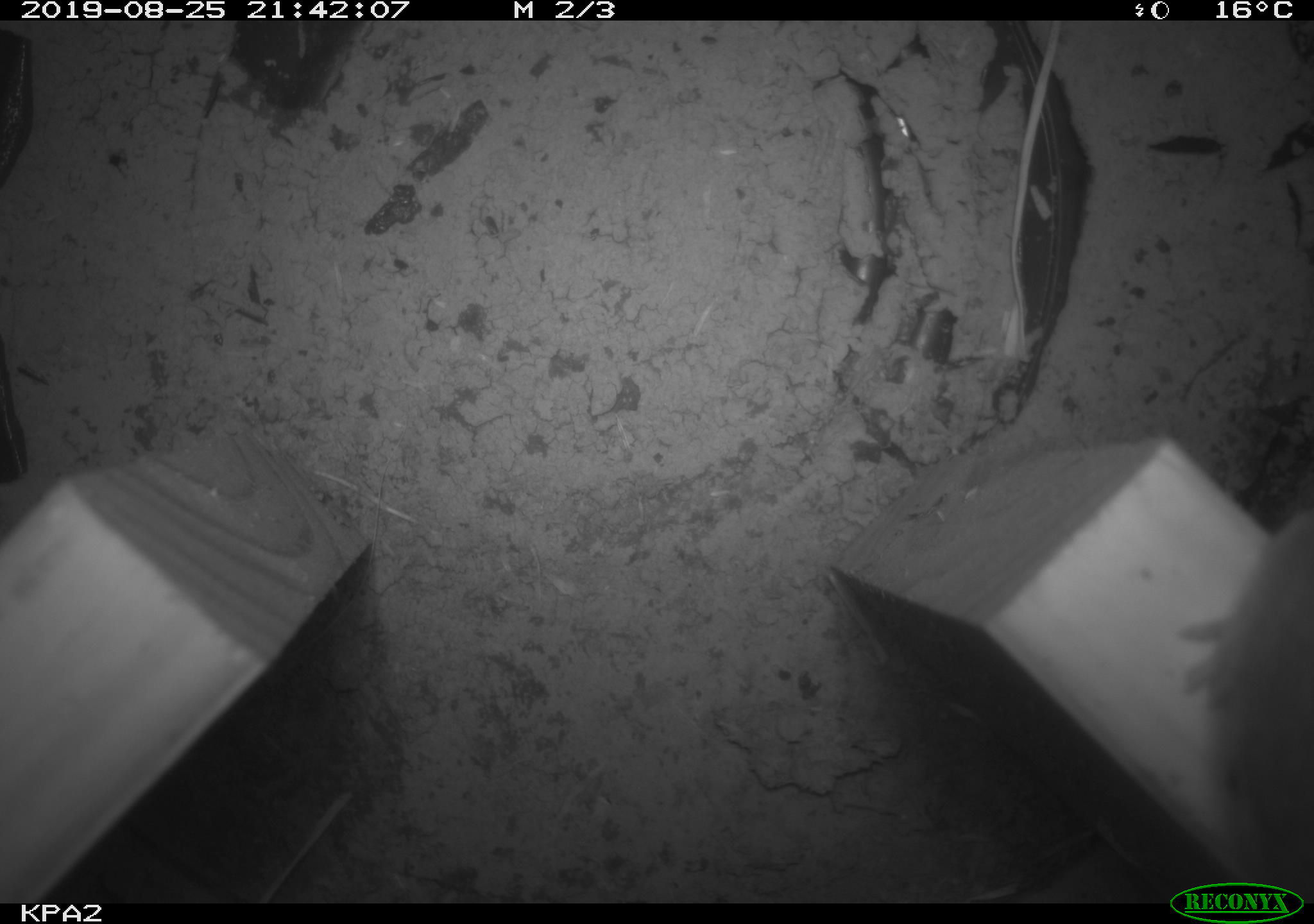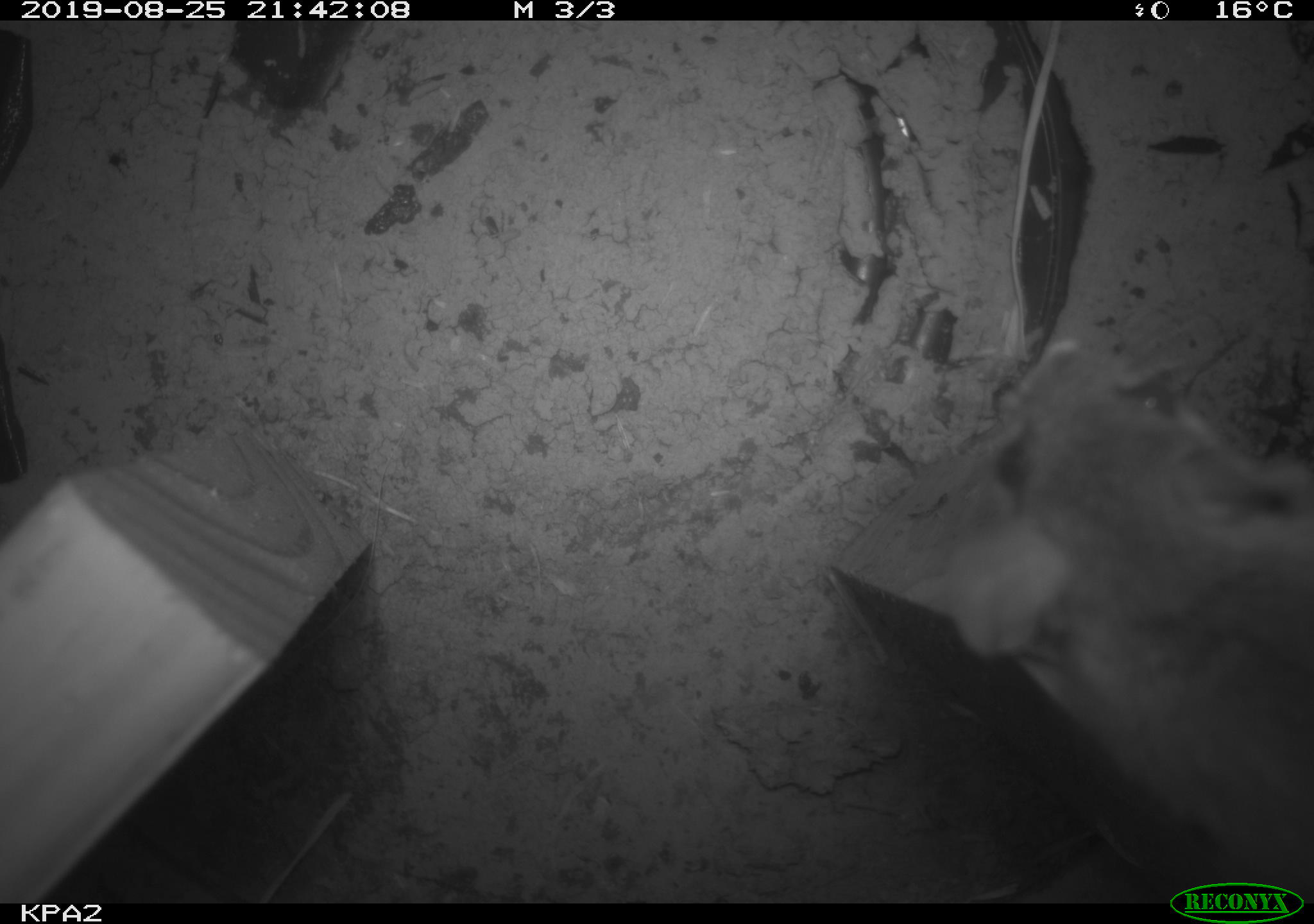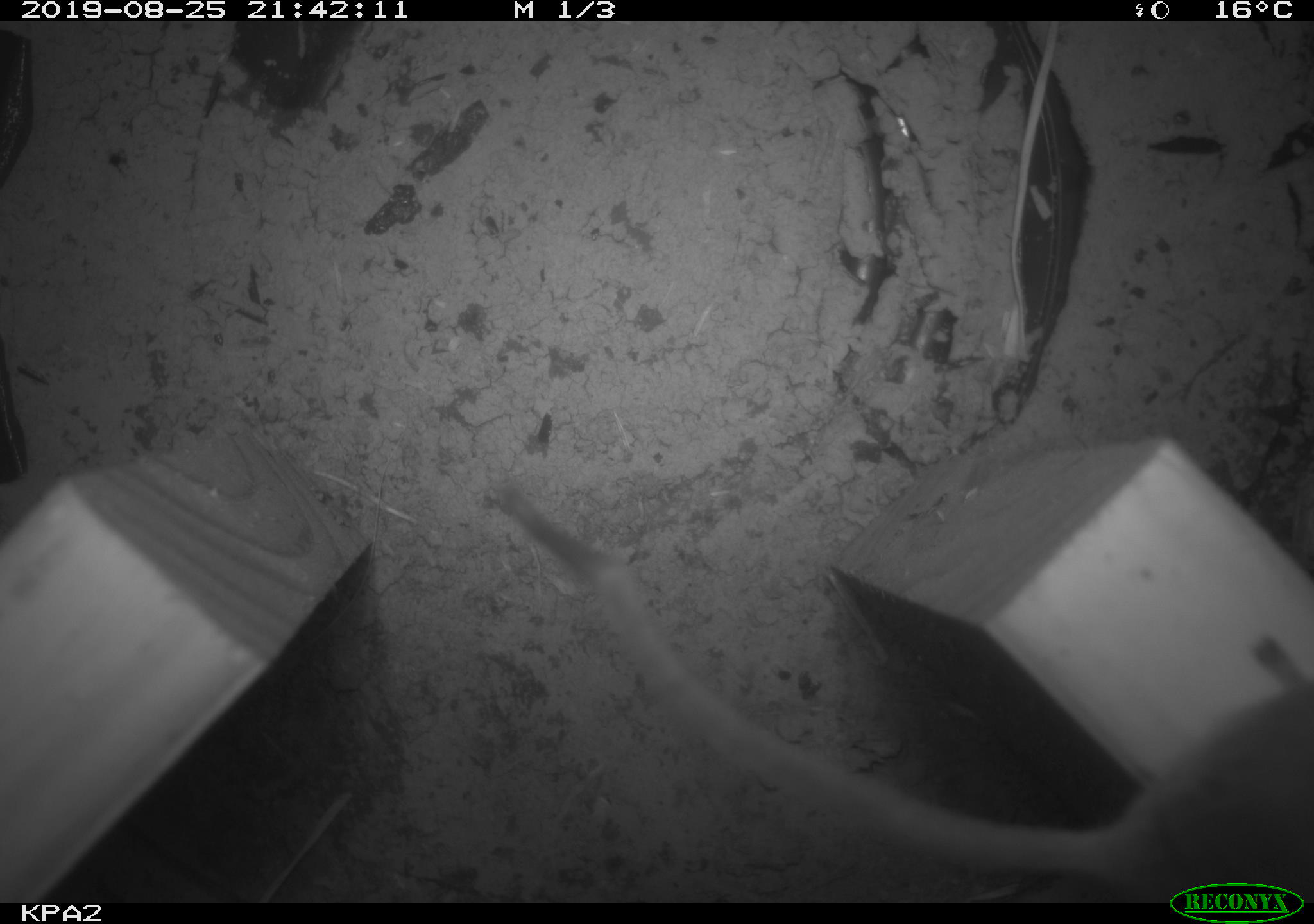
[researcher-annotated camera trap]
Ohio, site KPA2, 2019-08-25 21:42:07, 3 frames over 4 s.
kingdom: Animalia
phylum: Chordata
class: Mammalia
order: Rodentia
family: Cricetidae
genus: Peromyscus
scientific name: Peromyscus leucopus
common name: white-footed mouse